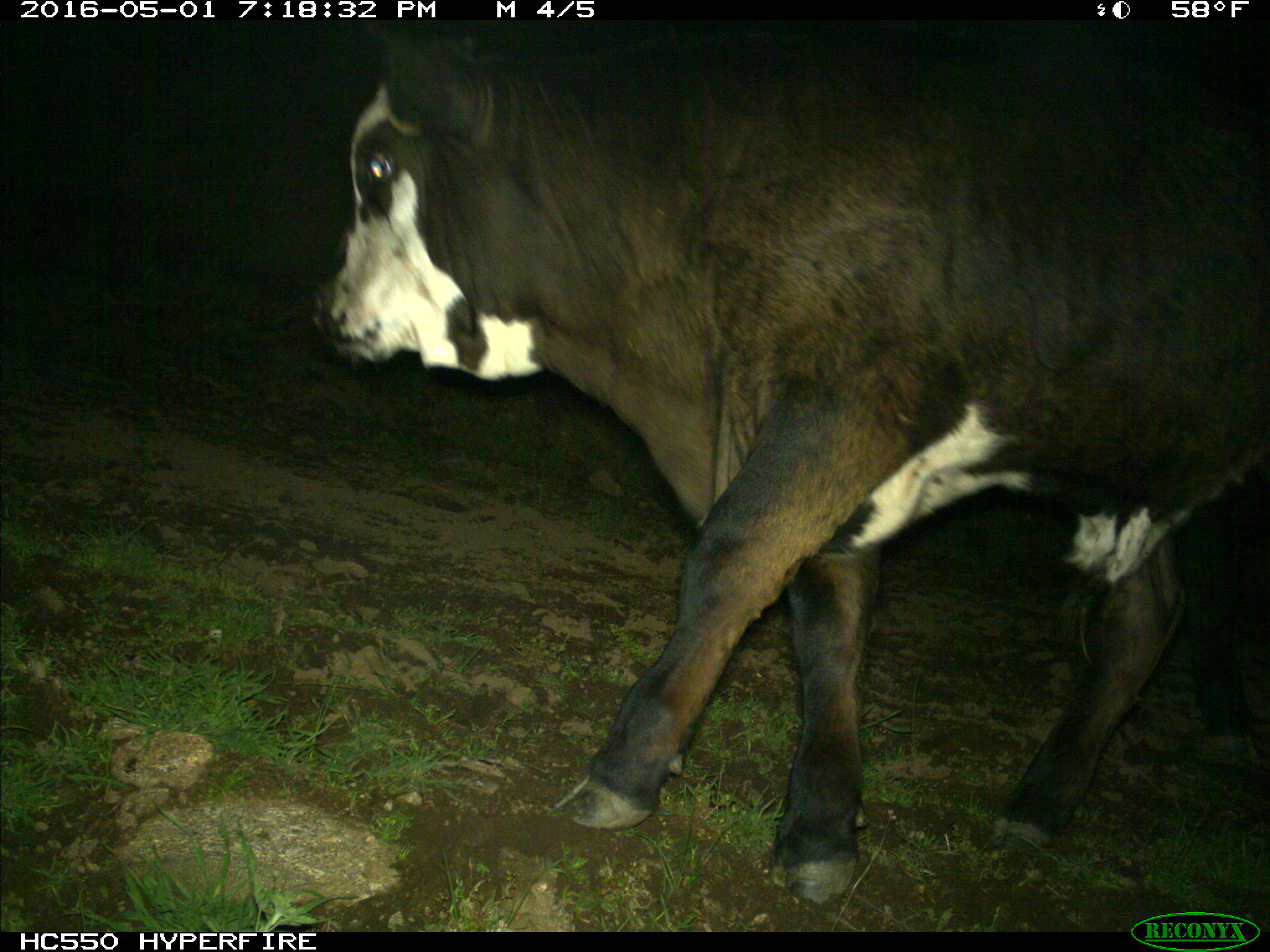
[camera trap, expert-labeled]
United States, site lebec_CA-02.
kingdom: Animalia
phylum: Chordata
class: Mammalia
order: Artiodactyla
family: Bovidae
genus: Bos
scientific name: Bos taurus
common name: domestic cow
Bos taurus (domestic cow).